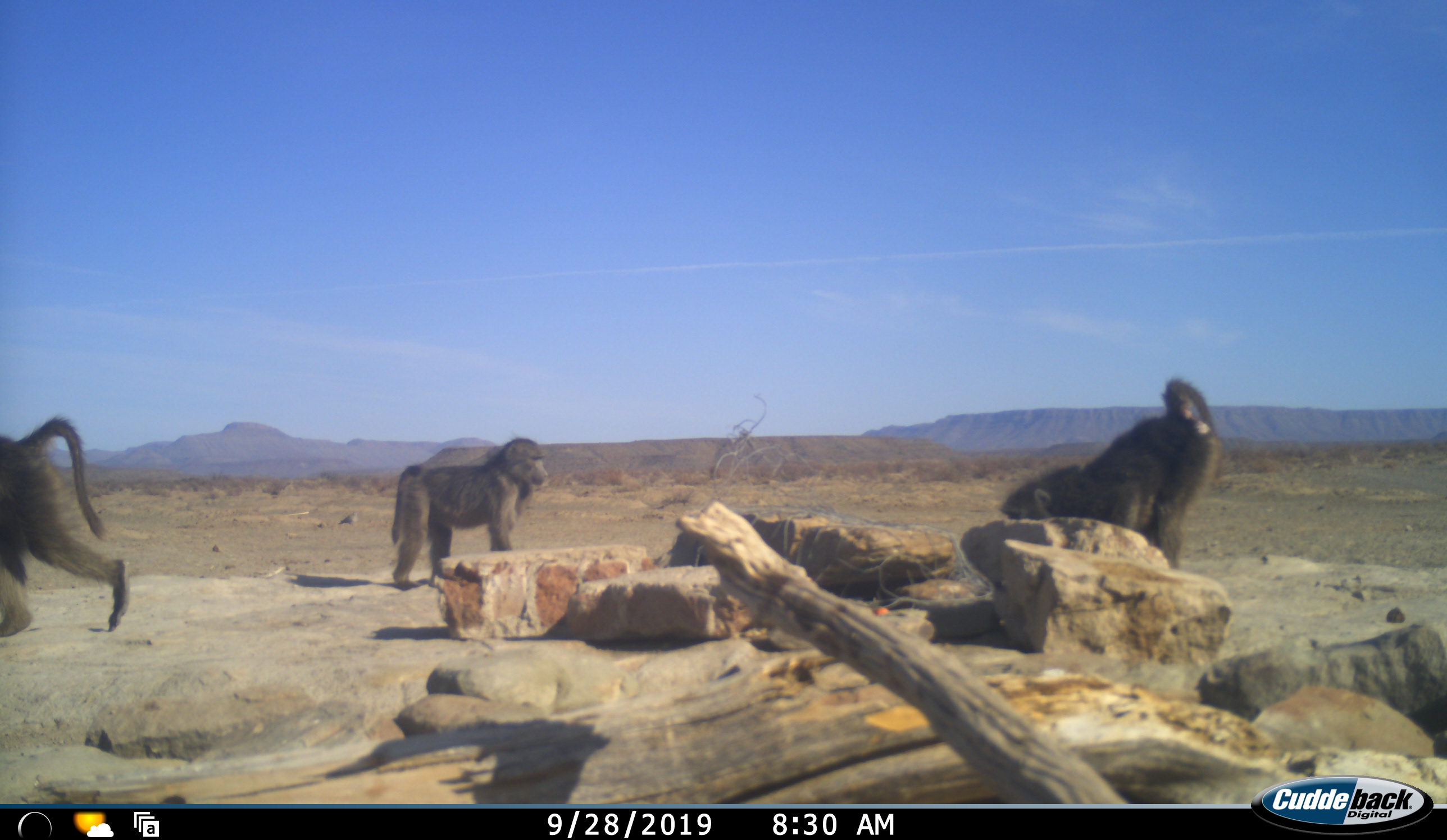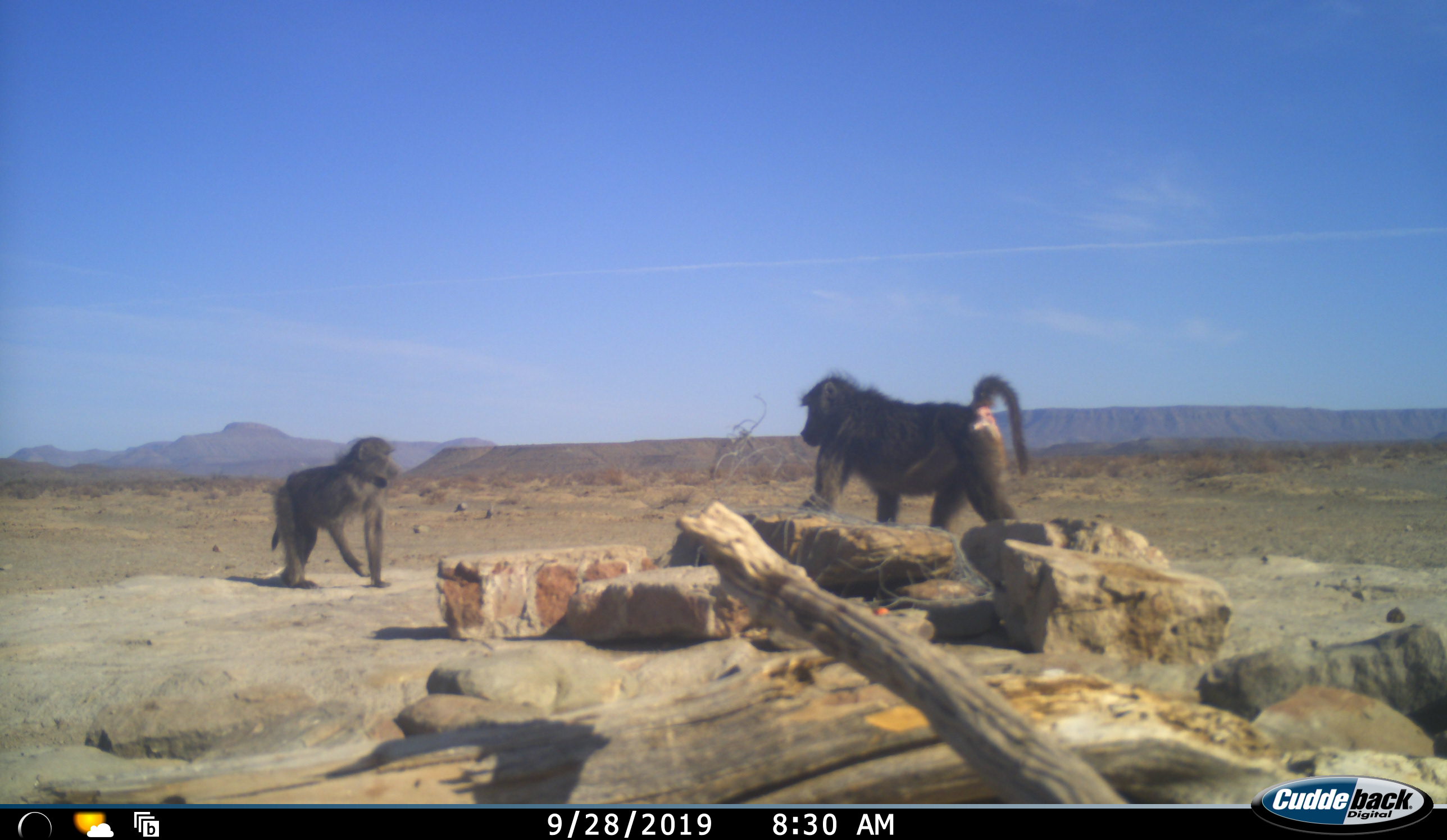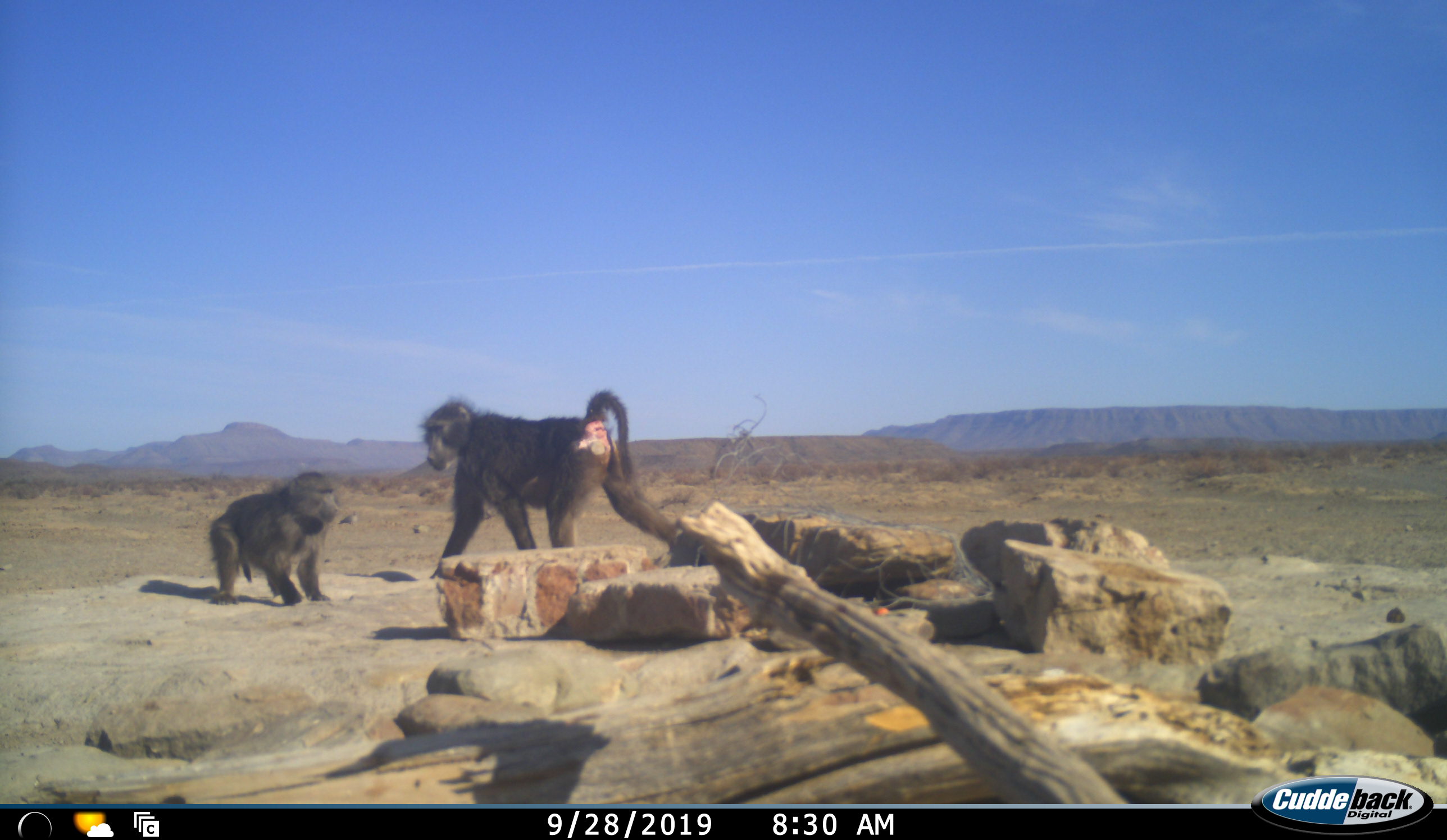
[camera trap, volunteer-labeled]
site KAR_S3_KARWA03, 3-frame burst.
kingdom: Animalia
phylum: Chordata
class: Mammalia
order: Primates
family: Cercopithecidae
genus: Papio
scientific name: Papio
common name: baboon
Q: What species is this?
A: Baboon (Papio).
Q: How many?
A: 3.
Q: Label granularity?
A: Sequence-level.